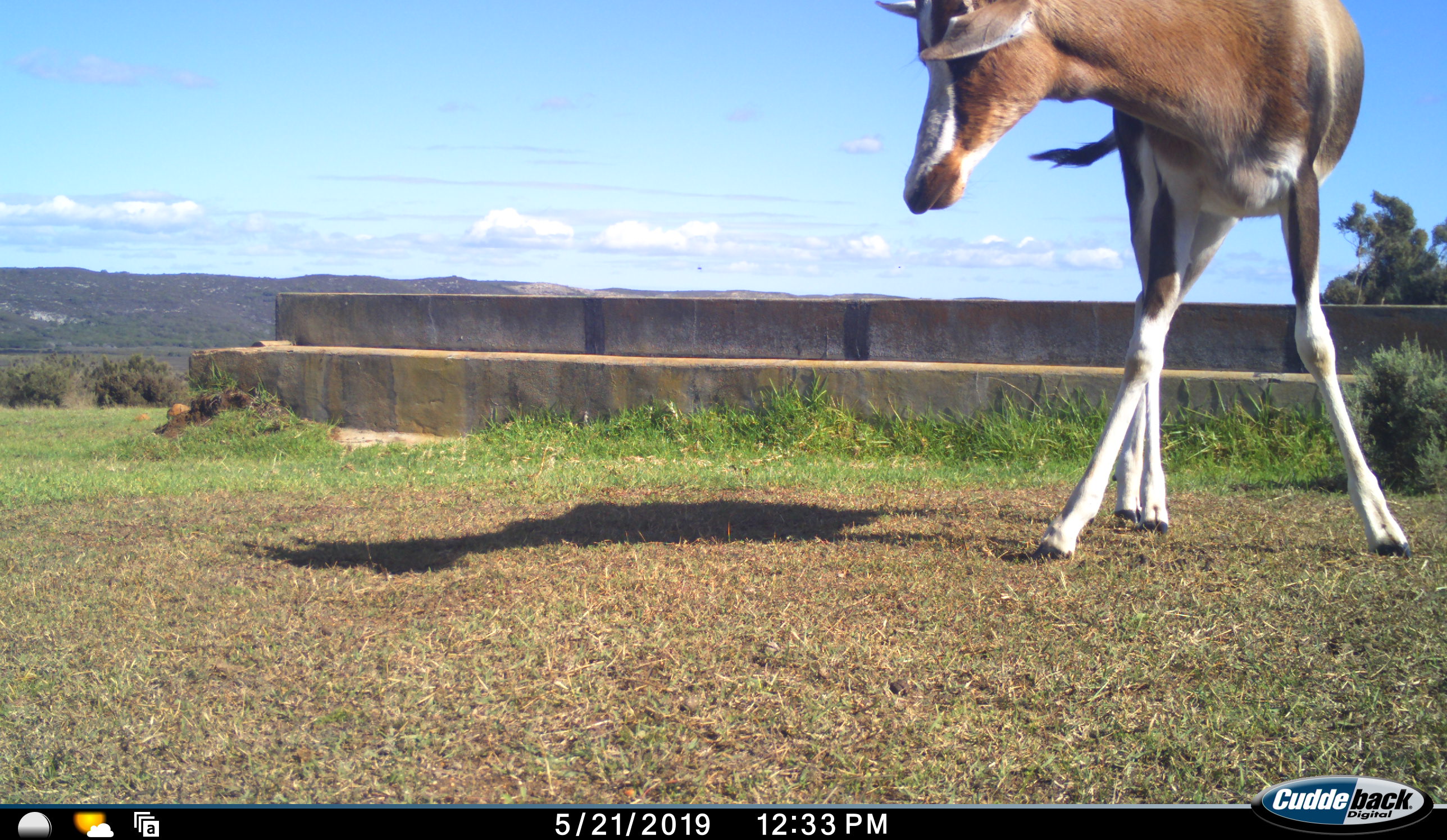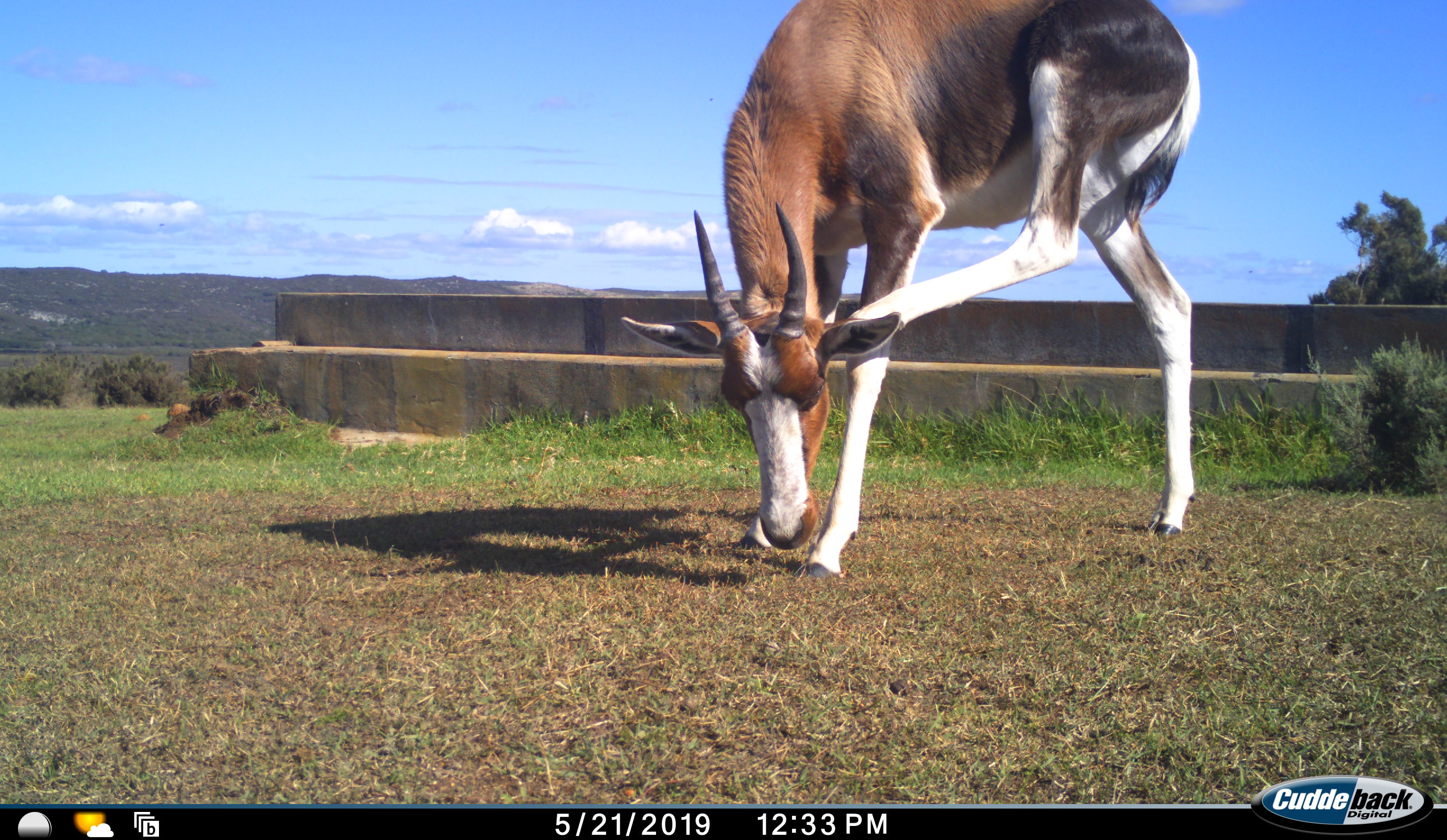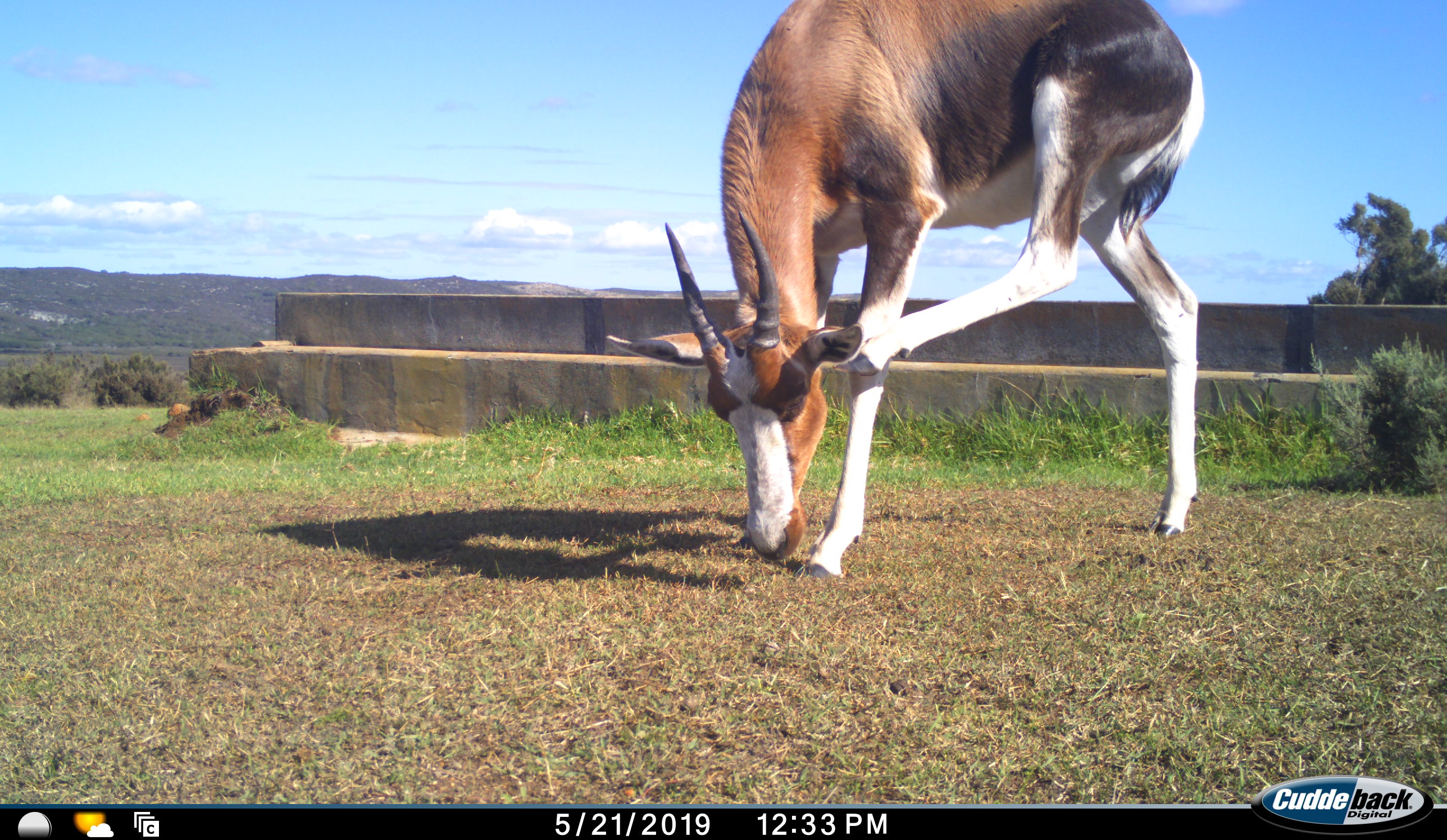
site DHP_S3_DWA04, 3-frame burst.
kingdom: Animalia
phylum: Chordata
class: Mammalia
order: Artiodactyla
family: Bovidae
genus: Damaliscus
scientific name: Damaliscus pygargus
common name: bontebok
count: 1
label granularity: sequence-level